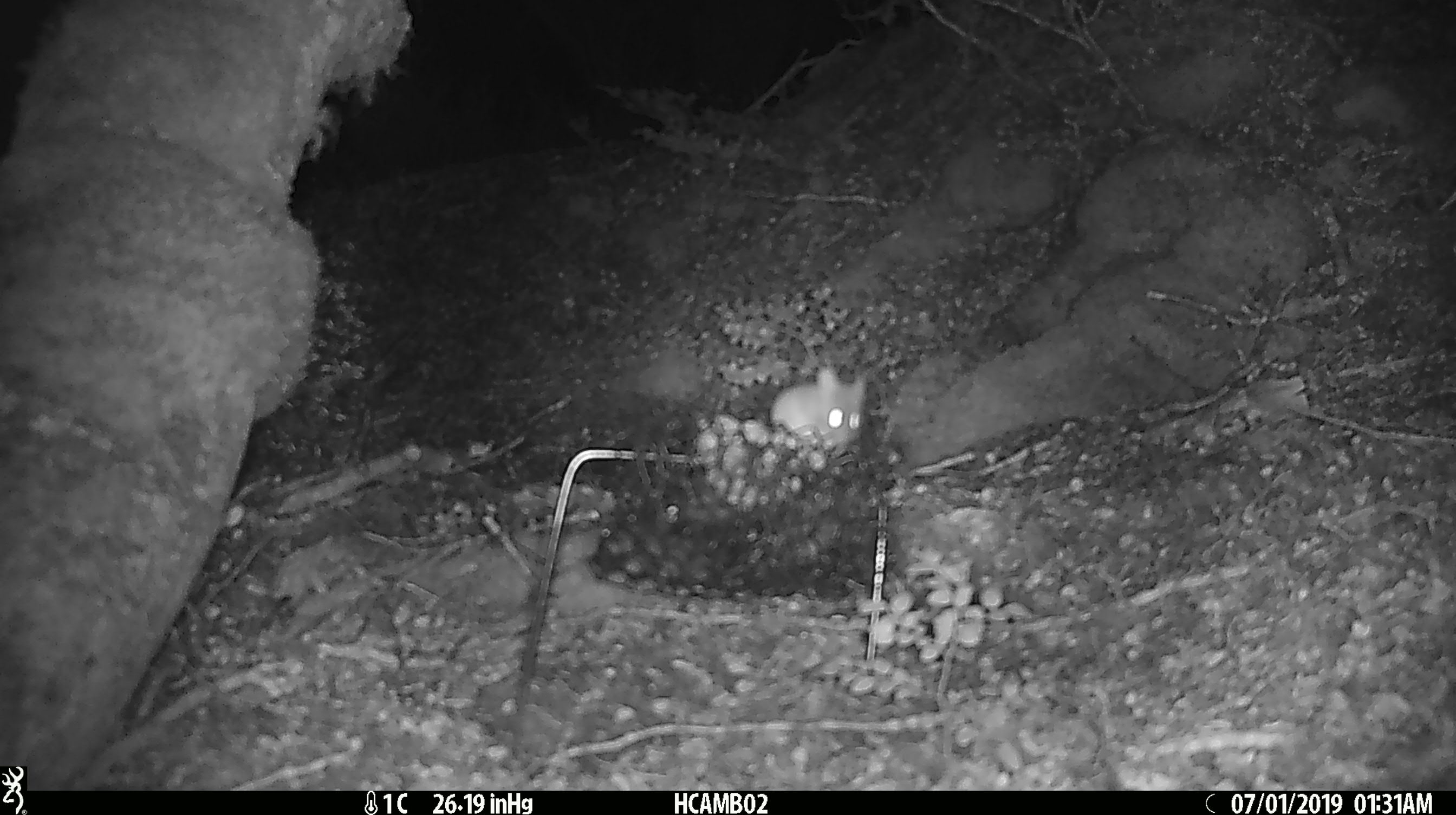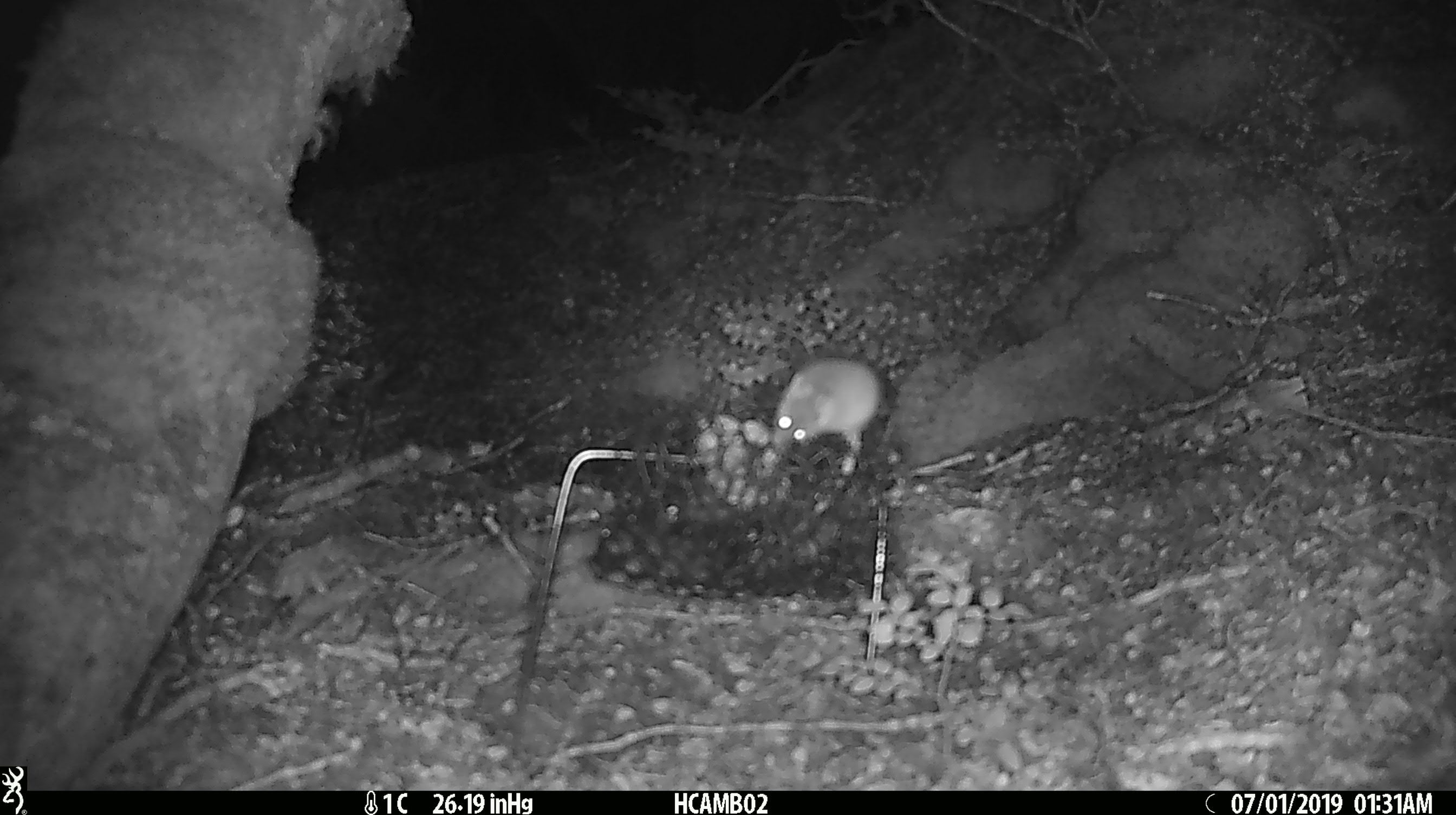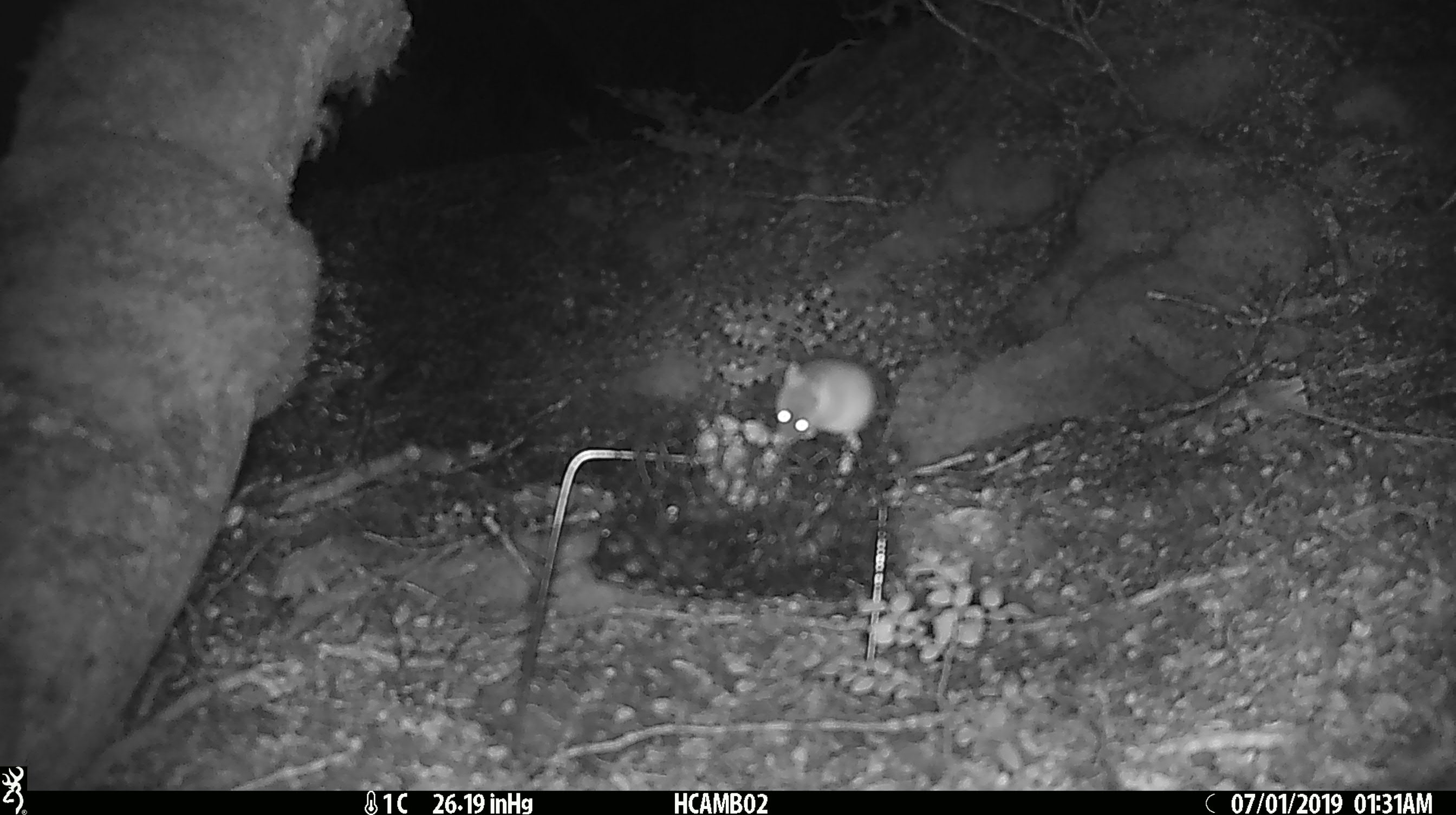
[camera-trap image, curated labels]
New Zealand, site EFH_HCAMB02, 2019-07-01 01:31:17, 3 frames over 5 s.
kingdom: Animalia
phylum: Chordata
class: Mammalia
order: Rodentia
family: Muridae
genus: Mus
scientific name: Mus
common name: mouse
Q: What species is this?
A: Mouse (Mus).